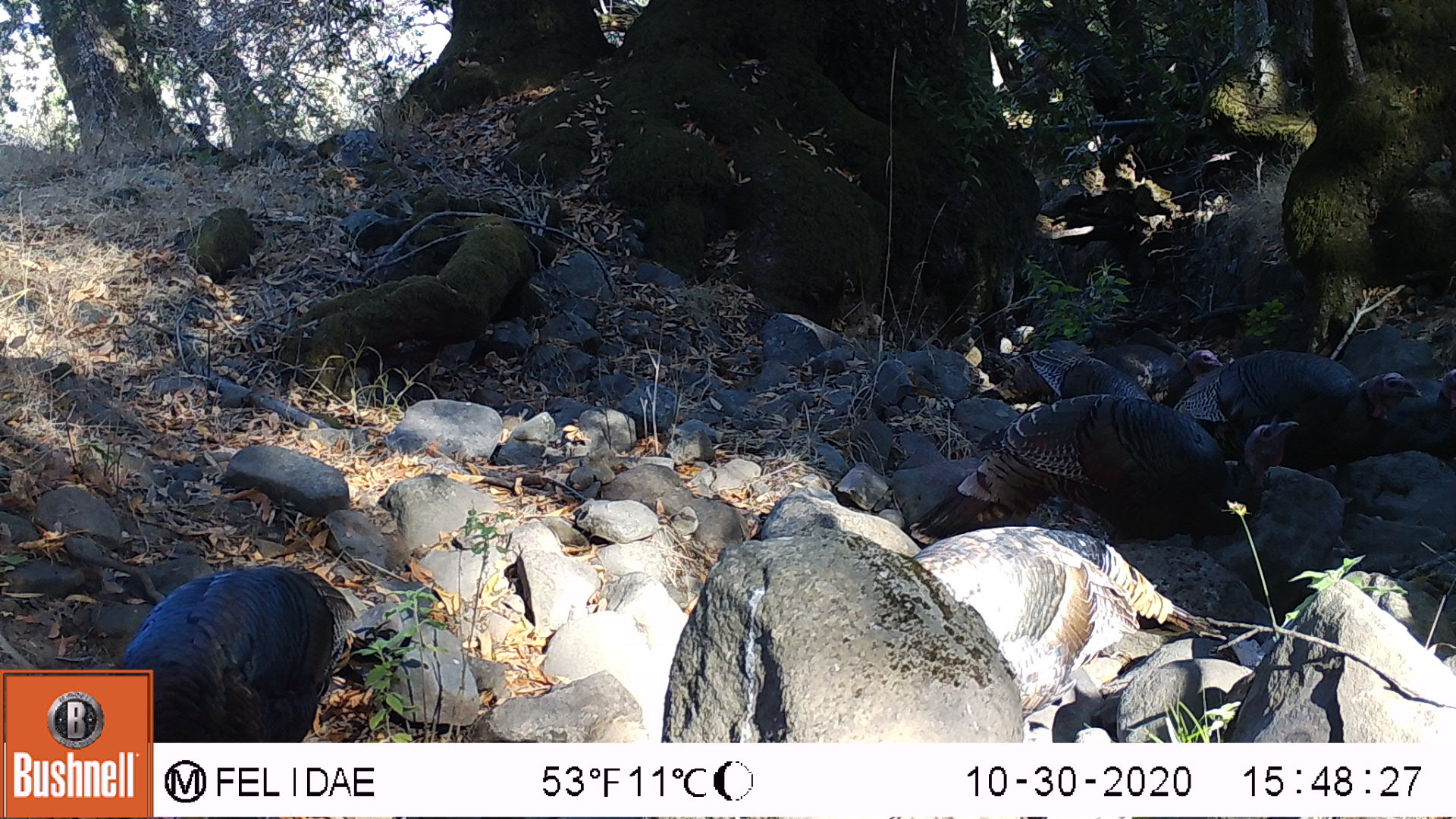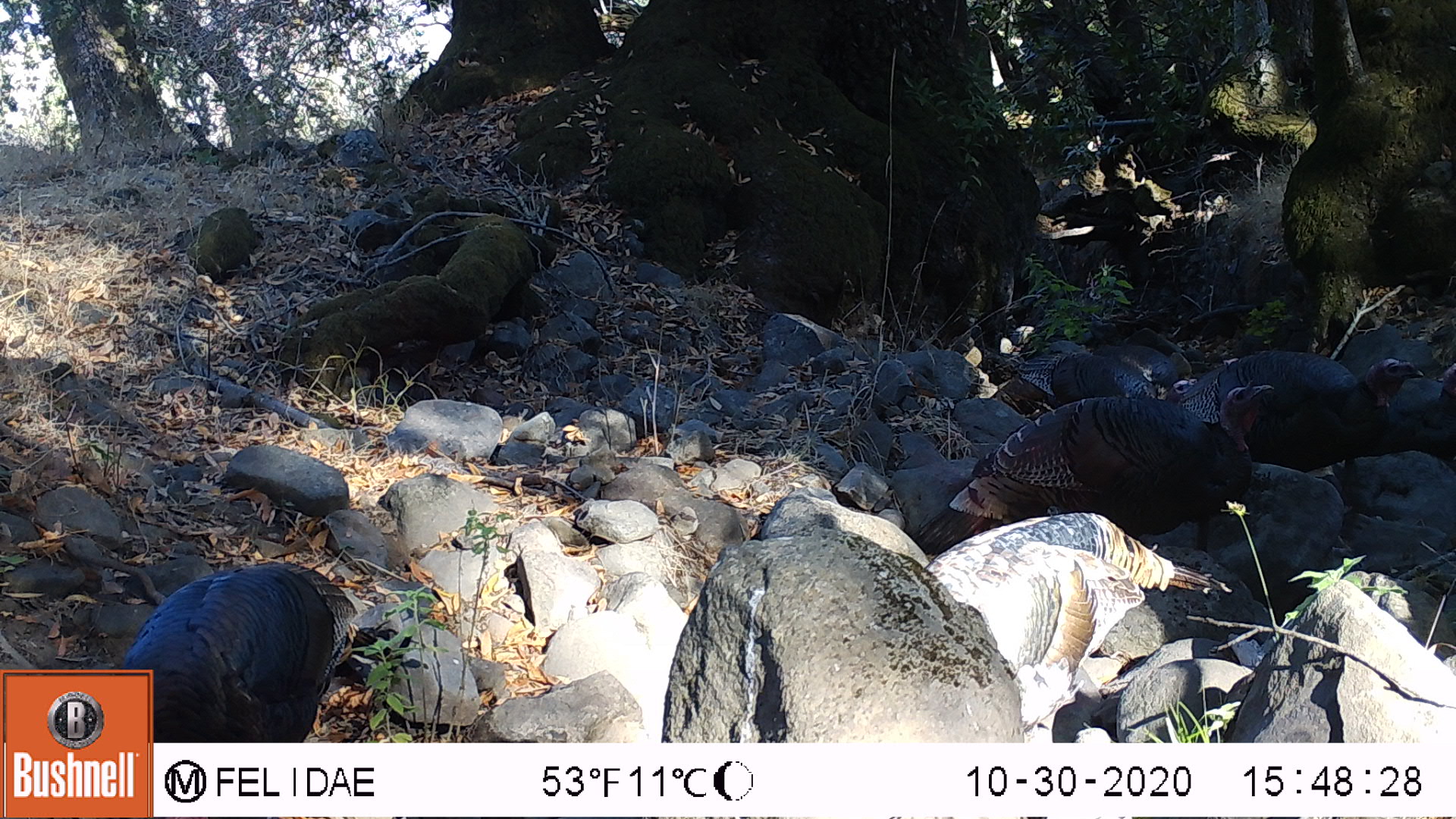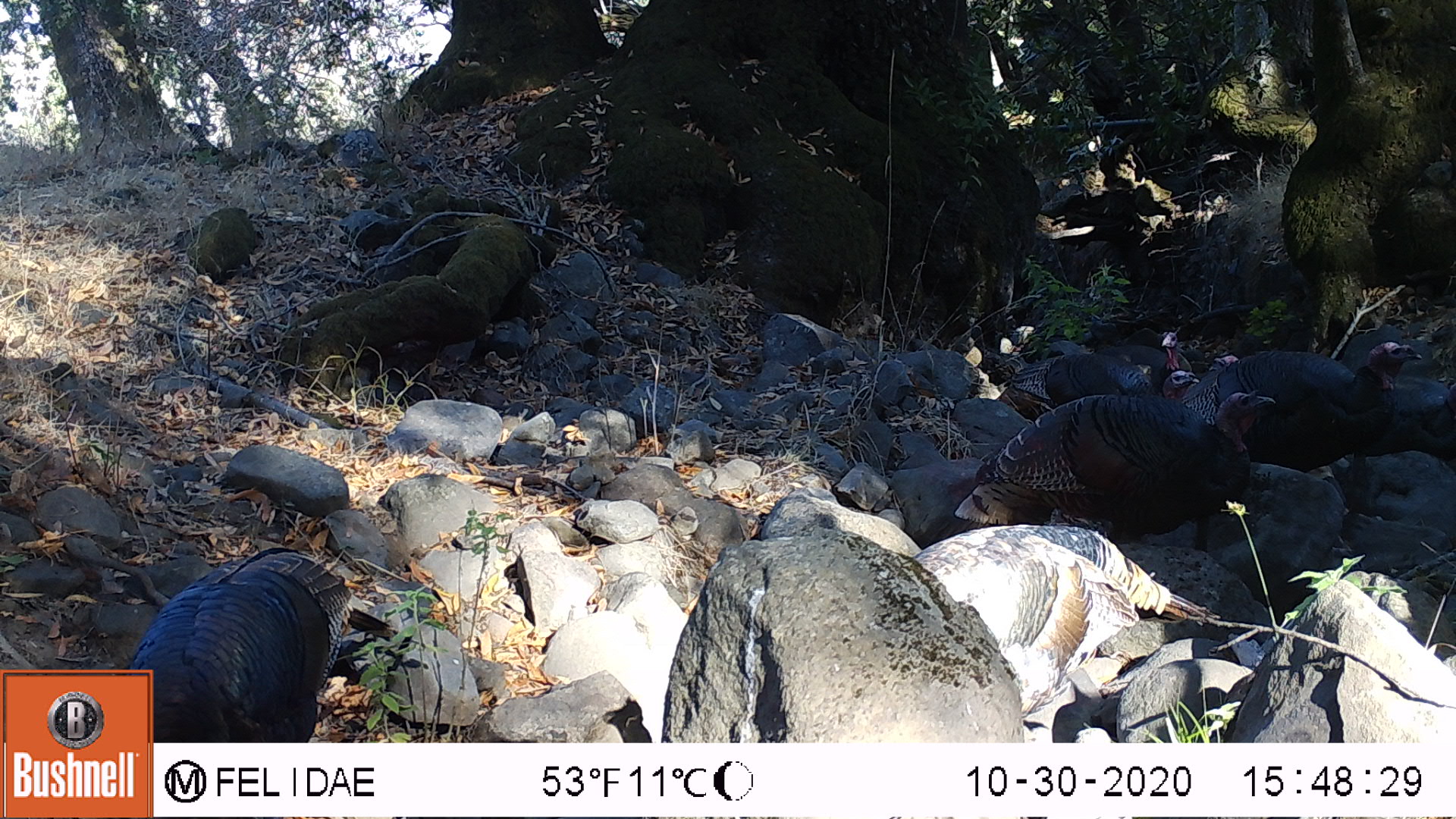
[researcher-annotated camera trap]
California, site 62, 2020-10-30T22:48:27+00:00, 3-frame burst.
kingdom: Animalia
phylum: Chordata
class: Aves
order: Cathartiformes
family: Cathartidae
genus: Cathartes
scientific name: Cathartes aura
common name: turkey vulture